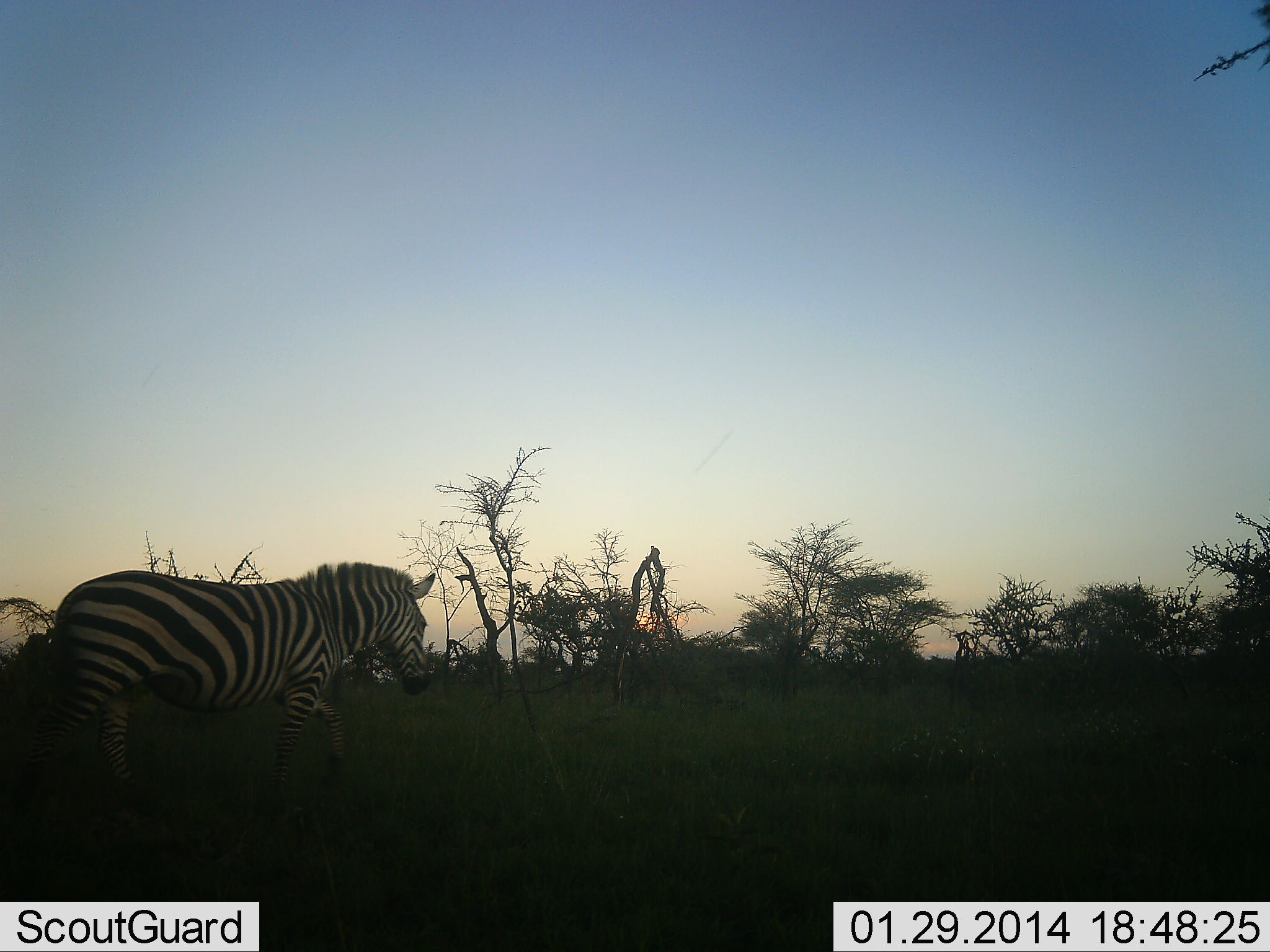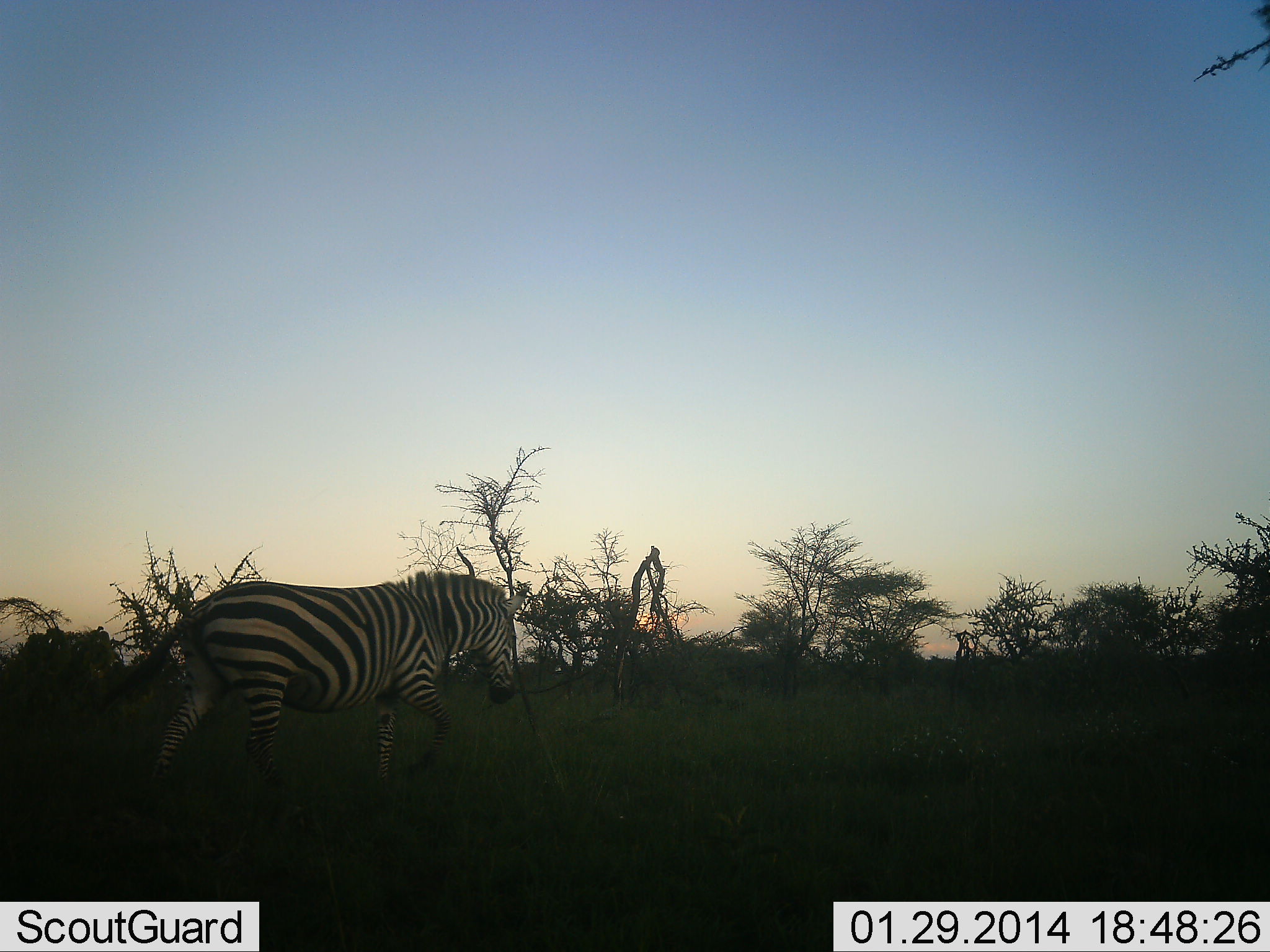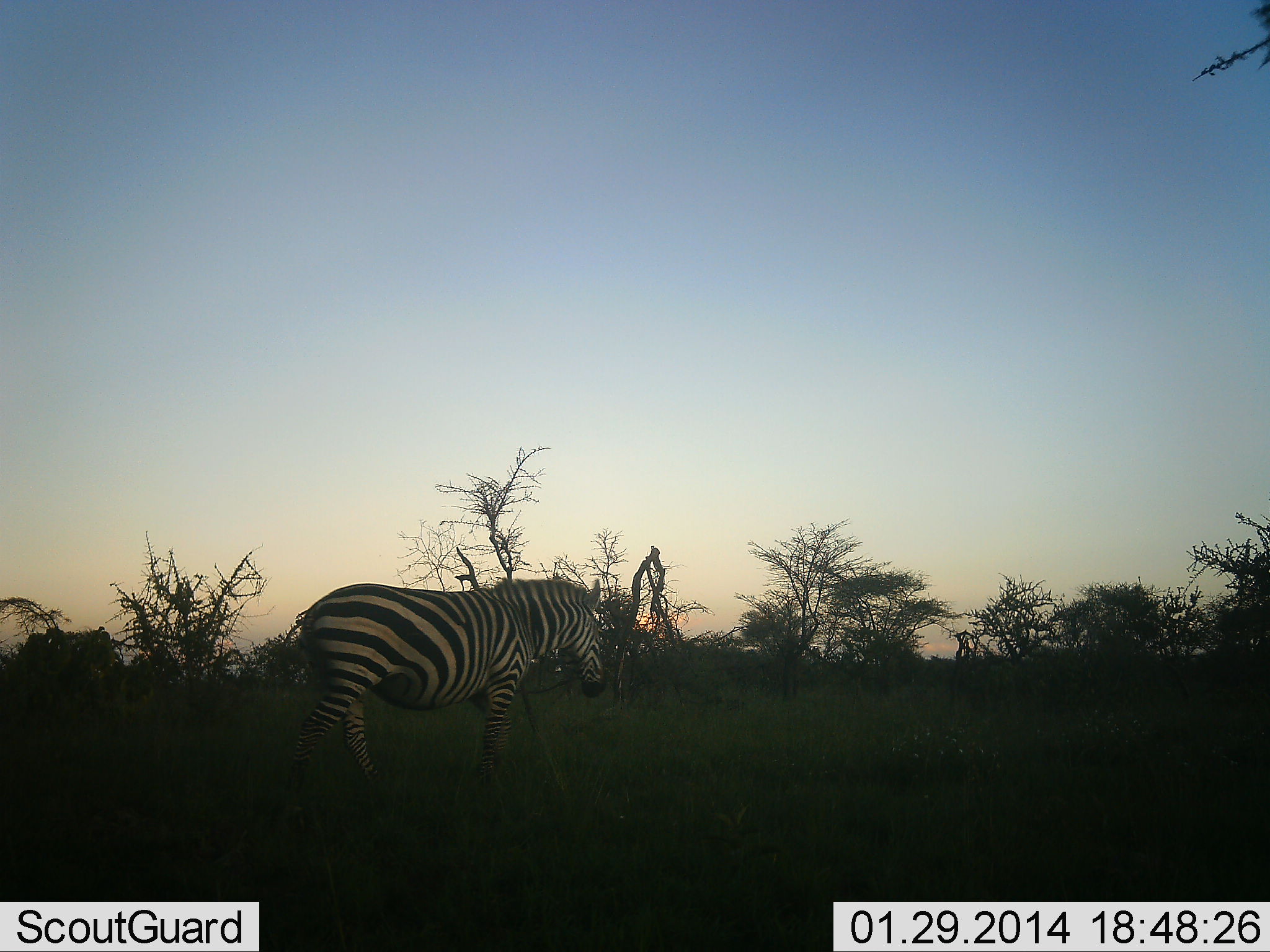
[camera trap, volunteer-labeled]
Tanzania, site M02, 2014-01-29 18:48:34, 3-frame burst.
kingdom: Animalia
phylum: Chordata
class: Mammalia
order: Perissodactyla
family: Equidae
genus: Equus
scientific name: Equus quagga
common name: plains zebra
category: zebra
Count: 1.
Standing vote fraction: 0%.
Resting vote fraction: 0%.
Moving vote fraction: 100%.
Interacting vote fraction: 0%.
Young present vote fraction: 0%.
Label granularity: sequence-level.